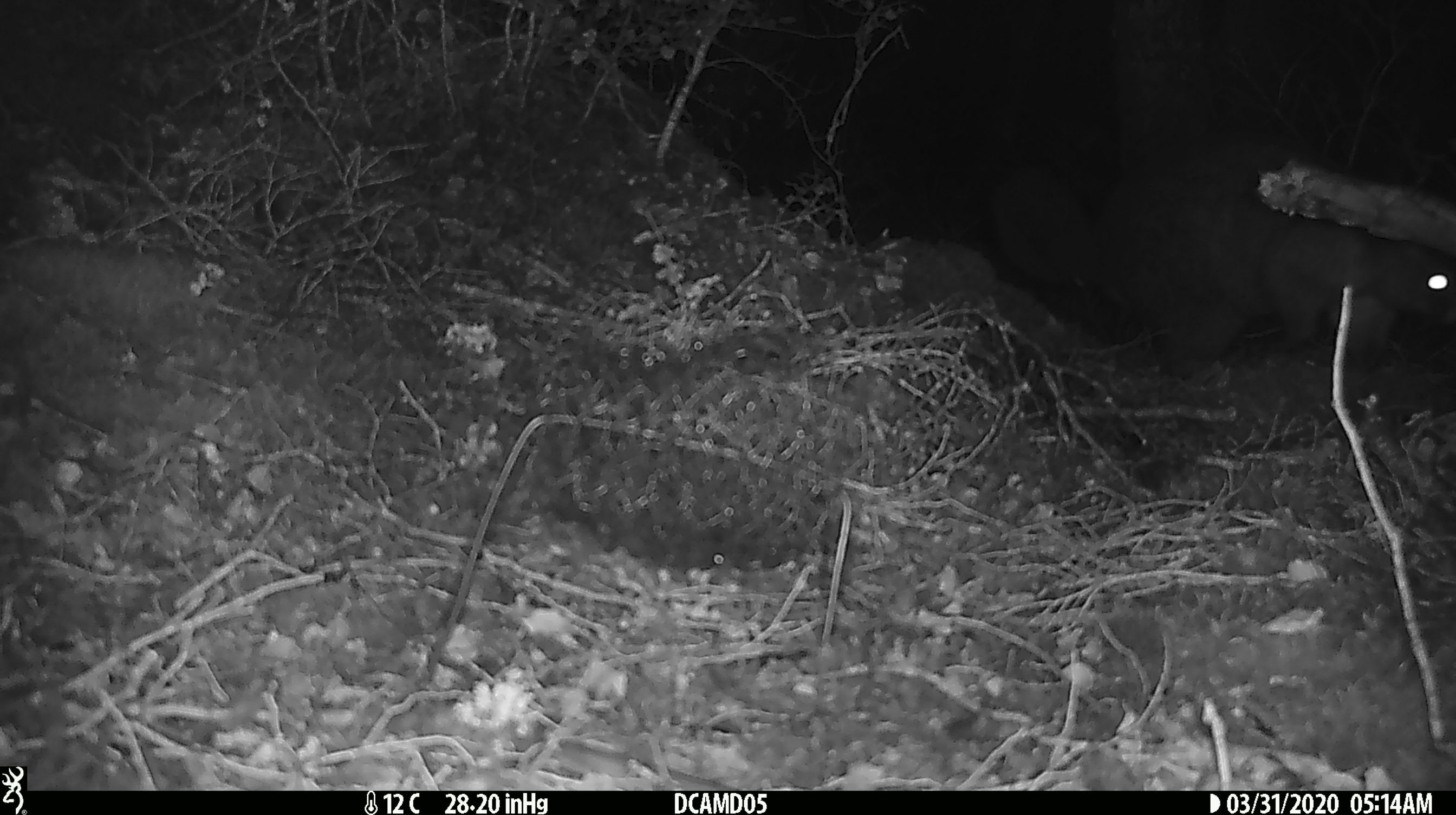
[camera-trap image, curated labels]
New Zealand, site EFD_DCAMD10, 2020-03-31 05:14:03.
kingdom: Animalia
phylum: Chordata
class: Mammalia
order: Diprotodontia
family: Phalangeridae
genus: Trichosurus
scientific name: Trichosurus vulpecula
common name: common brushtail possum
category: possum